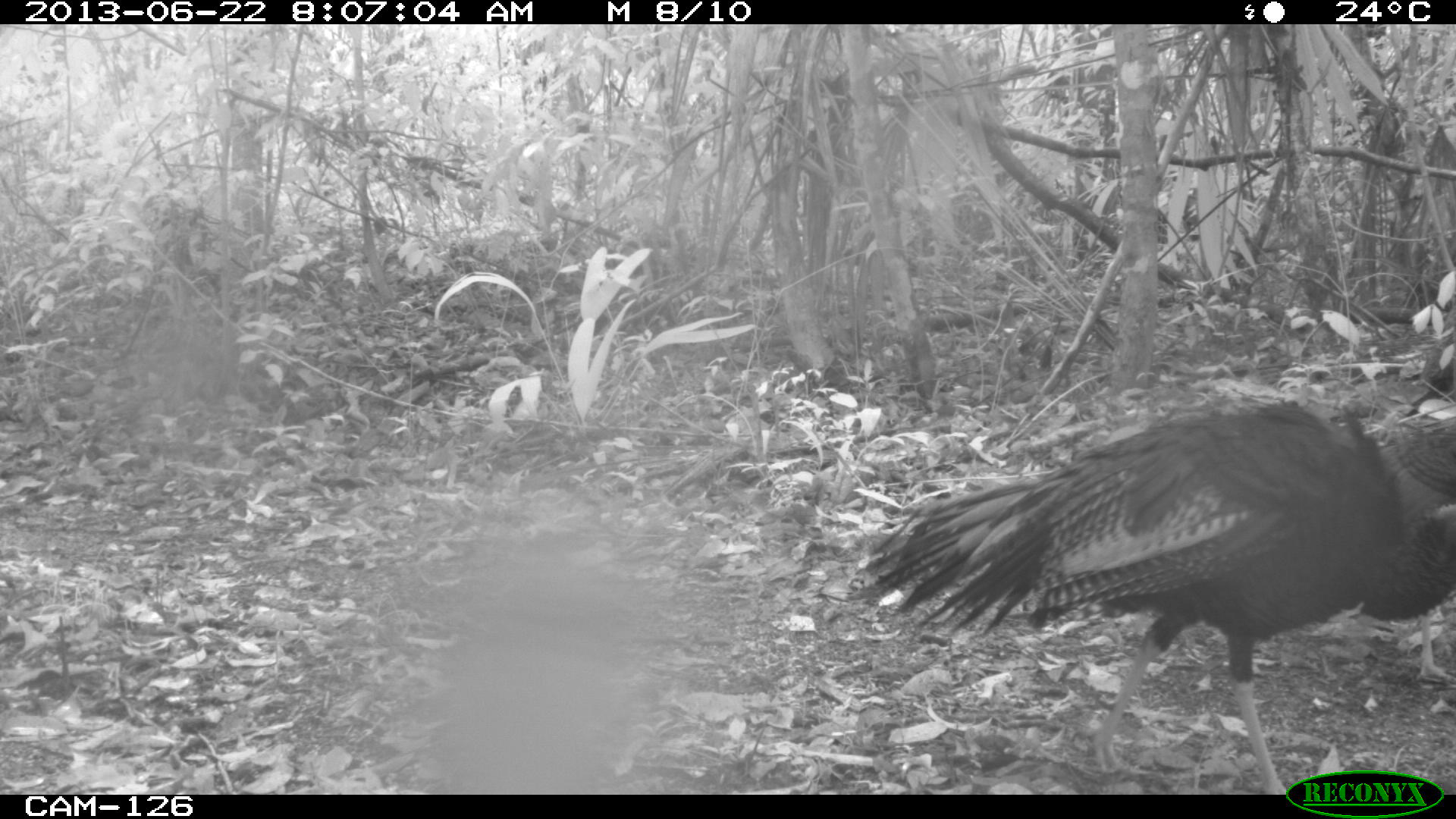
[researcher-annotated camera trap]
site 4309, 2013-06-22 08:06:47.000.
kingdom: Animalia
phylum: Chordata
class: Aves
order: Galliformes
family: Phasianidae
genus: Meleagris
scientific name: Meleagris ocellata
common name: ocellated turkey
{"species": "Meleagris ocellata (ocellated turkey)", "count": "2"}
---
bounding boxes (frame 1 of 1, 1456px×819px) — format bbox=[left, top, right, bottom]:
meleagris ocellata: bbox=[842, 396, 1456, 791]